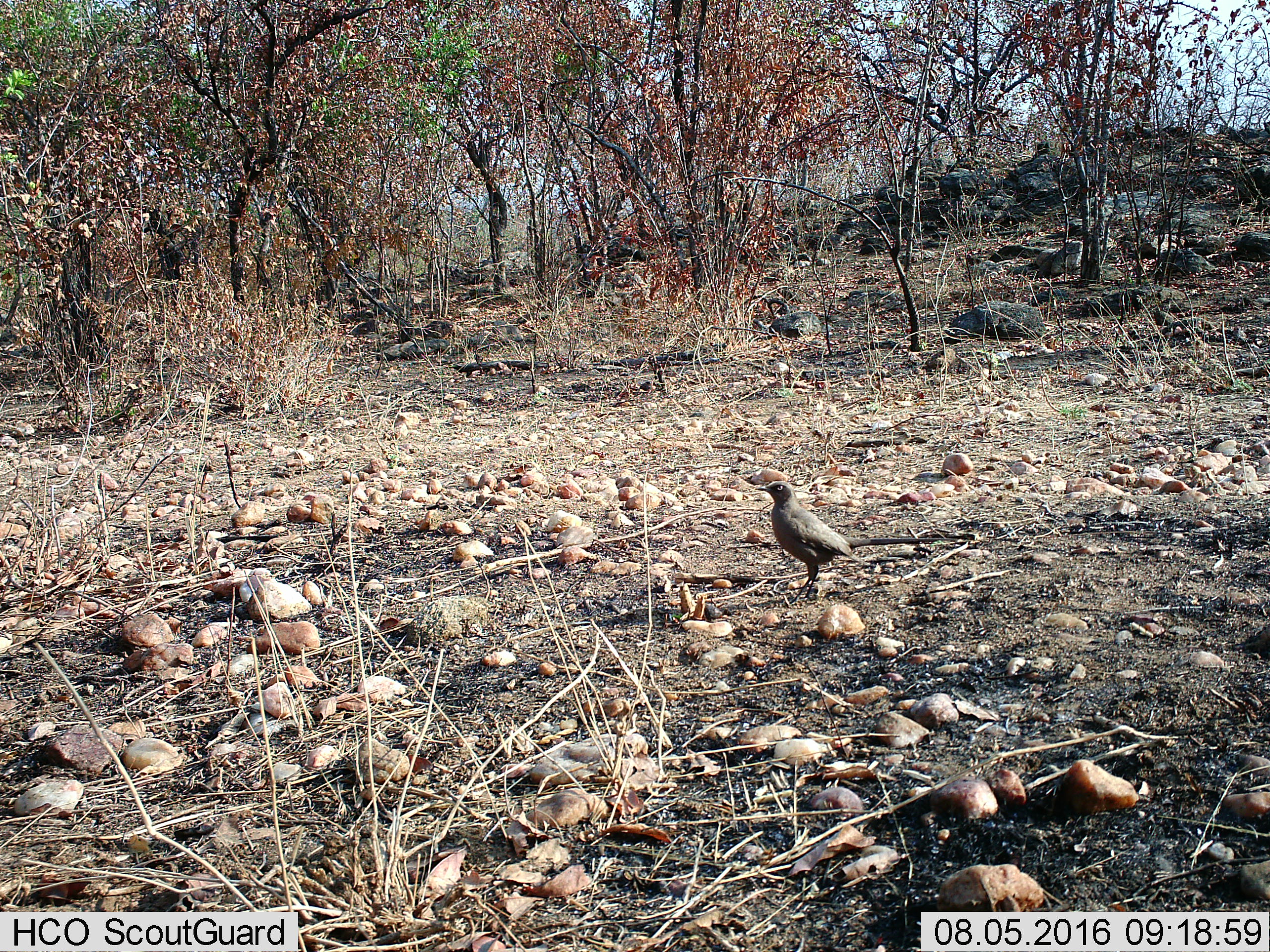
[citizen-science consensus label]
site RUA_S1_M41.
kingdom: Animalia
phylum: Chordata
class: Aves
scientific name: Aves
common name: bird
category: birdother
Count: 1.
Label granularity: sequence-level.